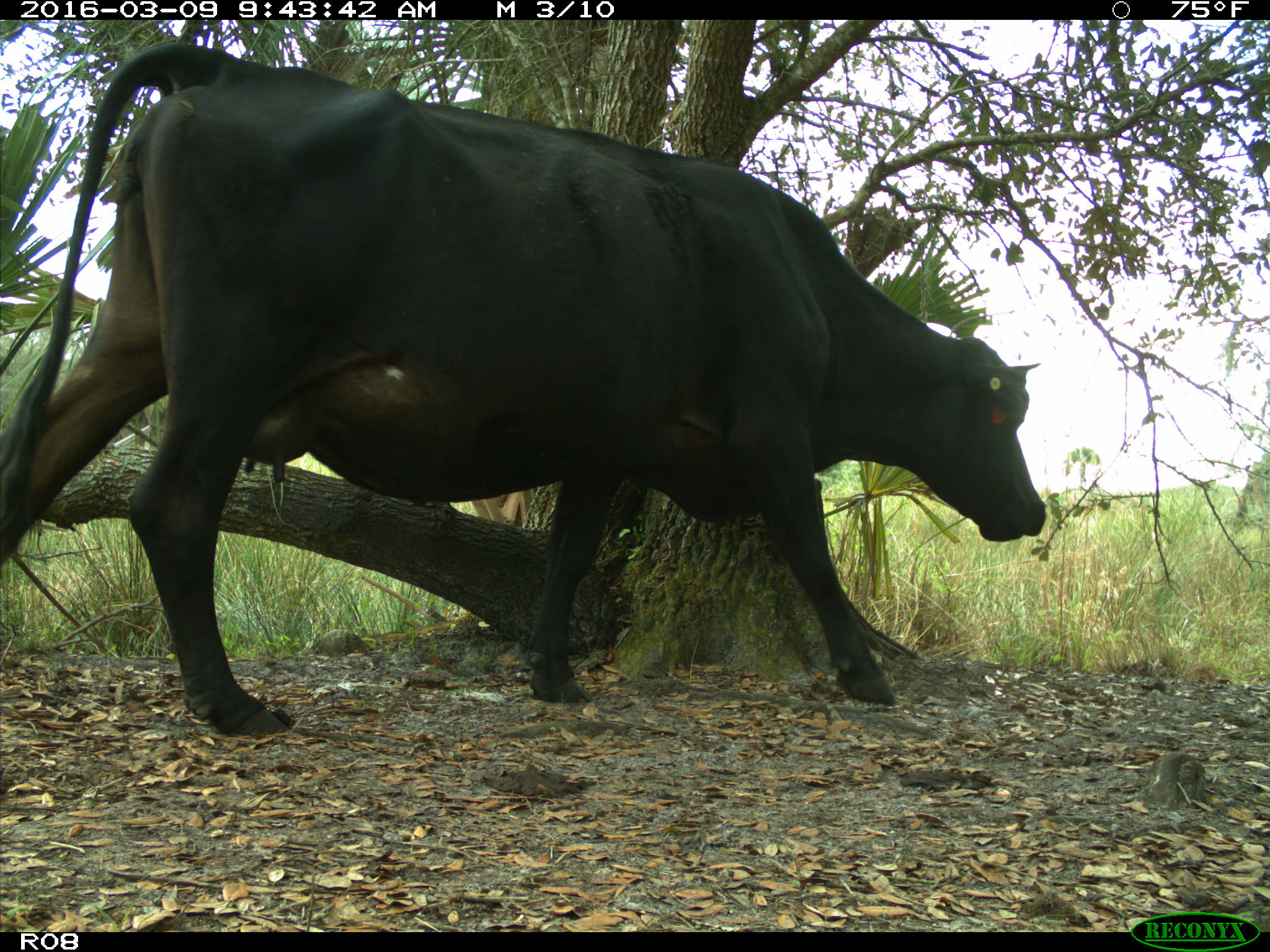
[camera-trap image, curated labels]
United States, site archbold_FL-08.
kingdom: Animalia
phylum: Chordata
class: Mammalia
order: Artiodactyla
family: Bovidae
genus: Bos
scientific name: Bos taurus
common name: domestic cow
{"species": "Bos taurus (domestic cow)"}